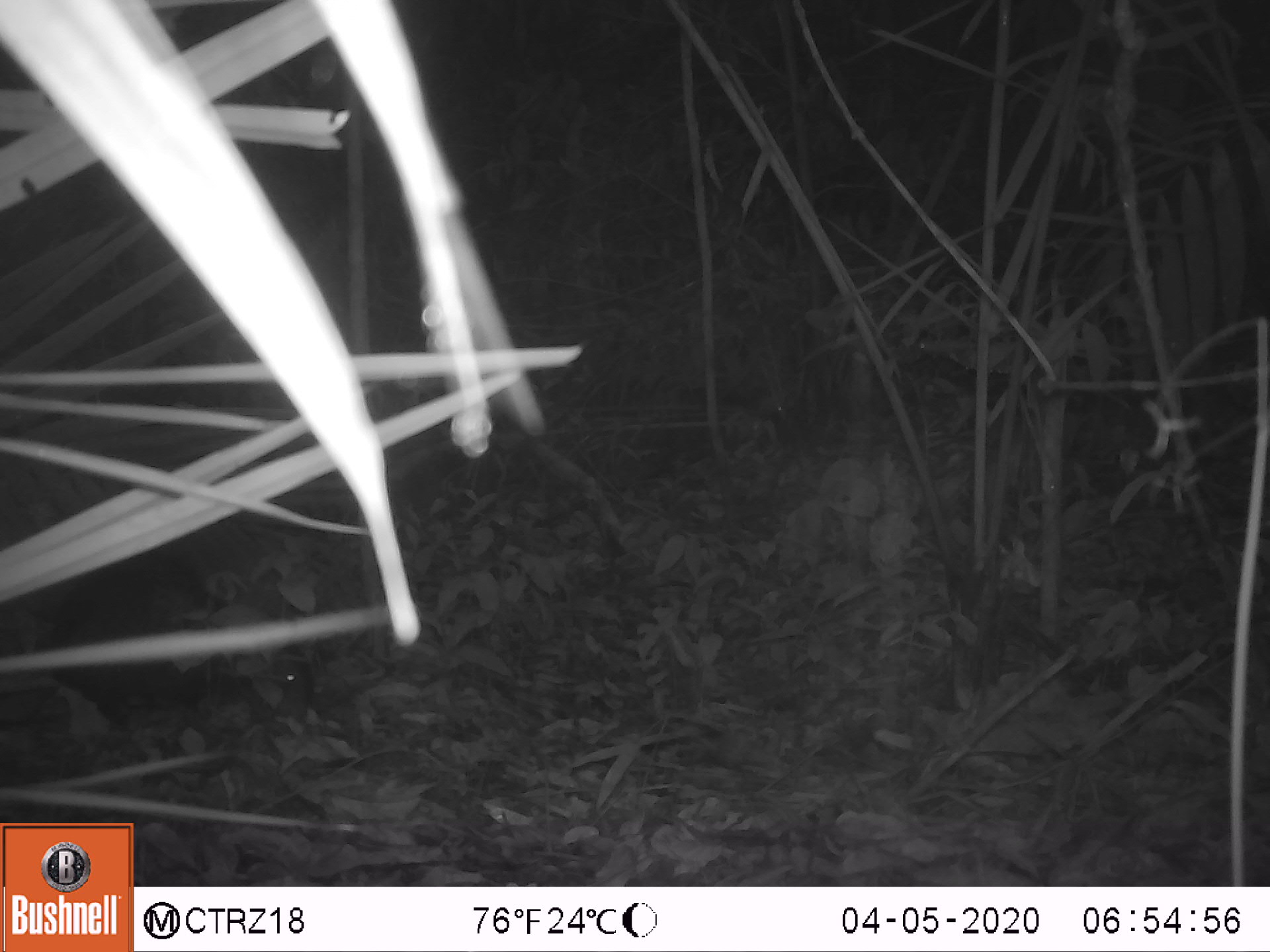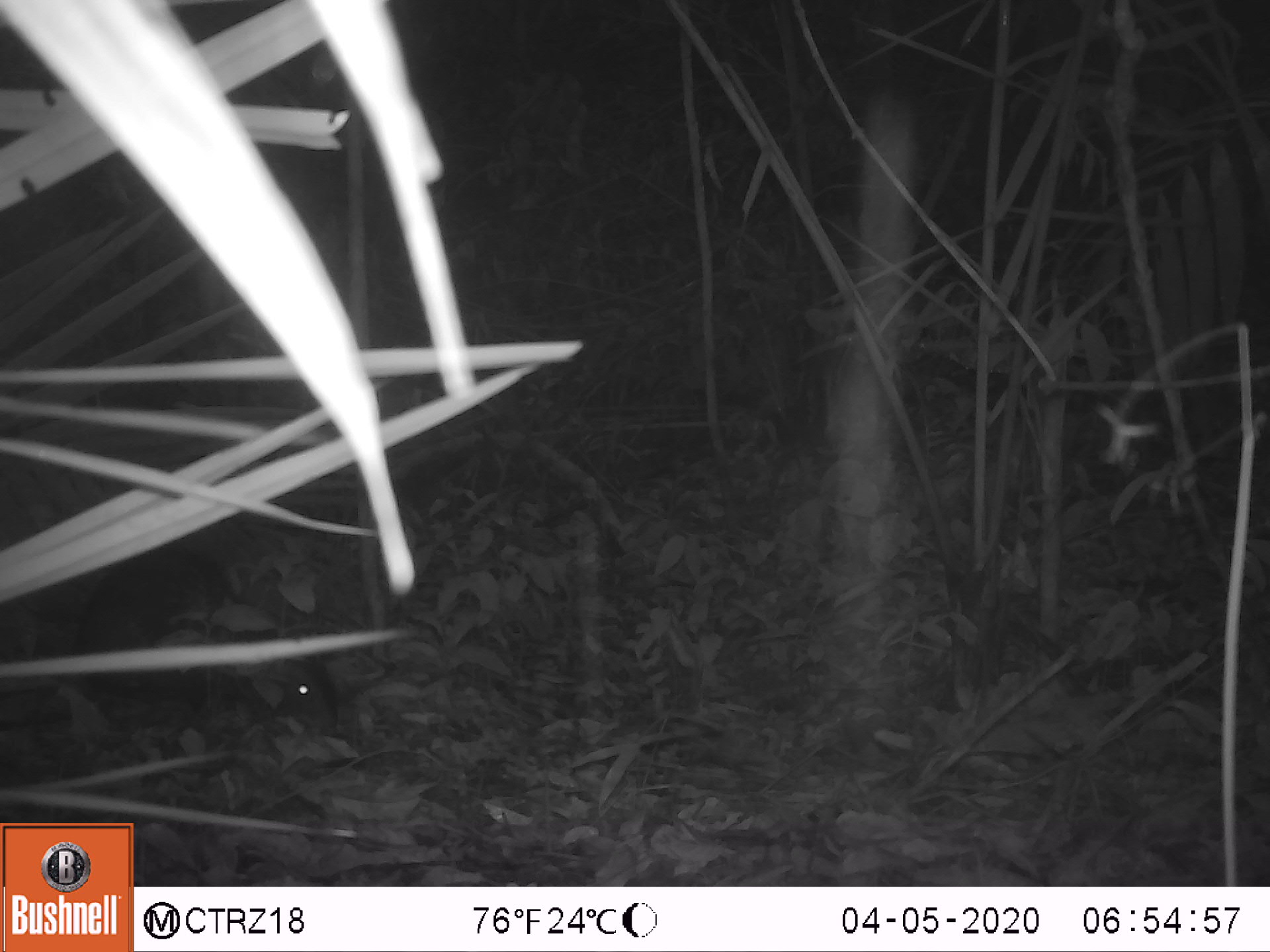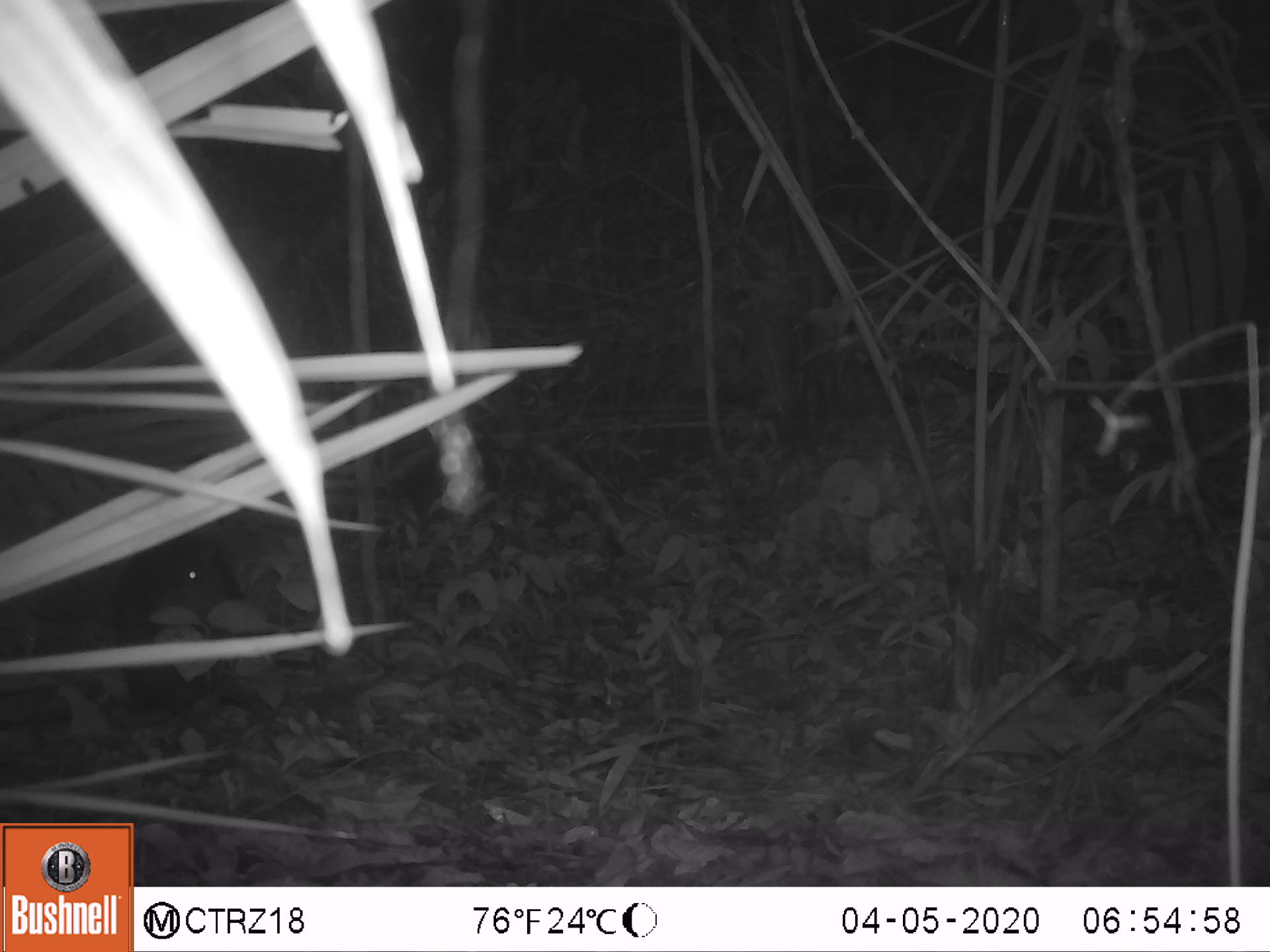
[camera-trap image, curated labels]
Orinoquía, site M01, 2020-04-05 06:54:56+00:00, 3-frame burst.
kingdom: Animalia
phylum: Chordata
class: Mammalia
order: Rodentia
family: Dasyproctidae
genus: Dasyprocta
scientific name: Dasyprocta fuliginosa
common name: black agouti